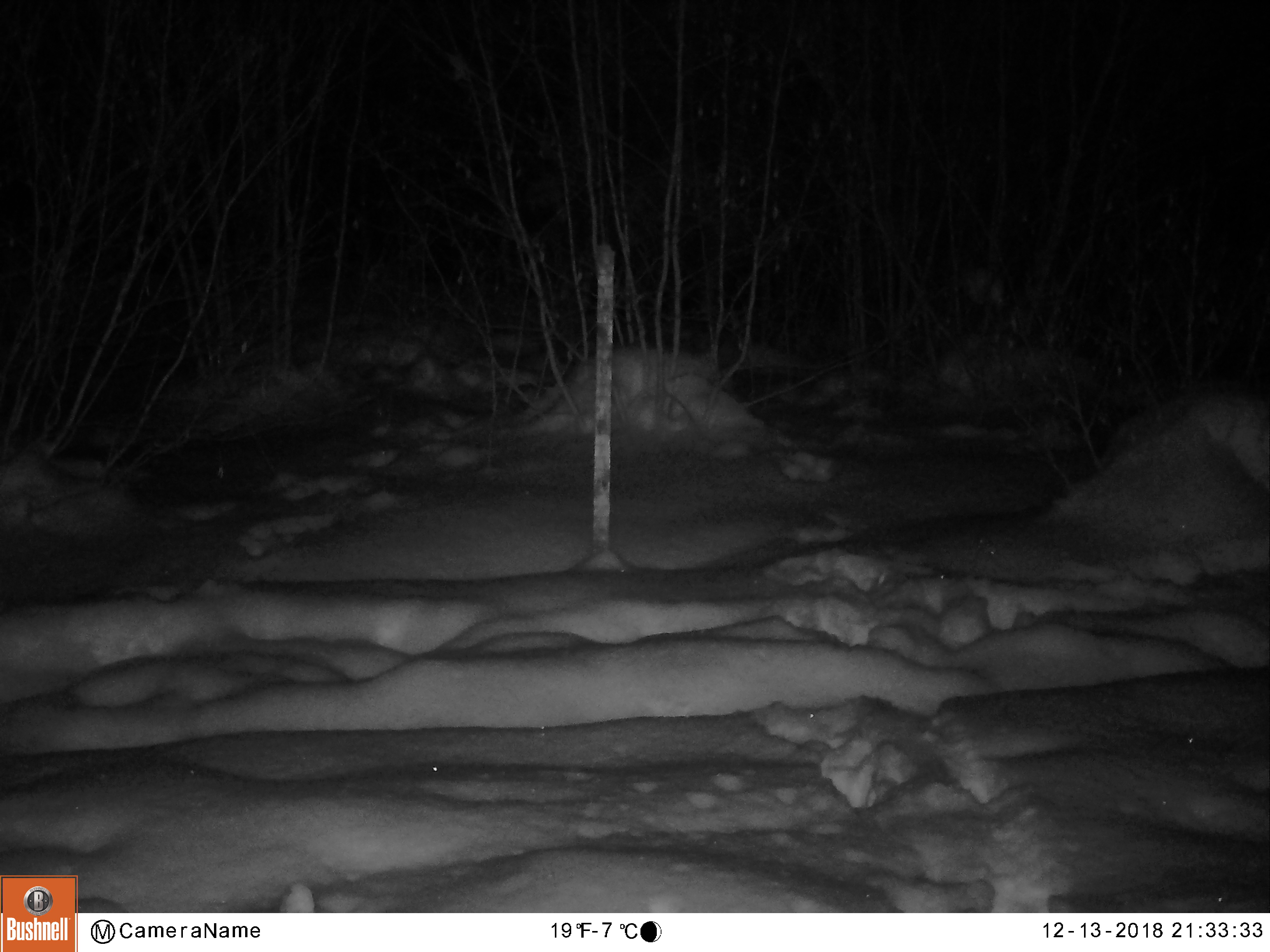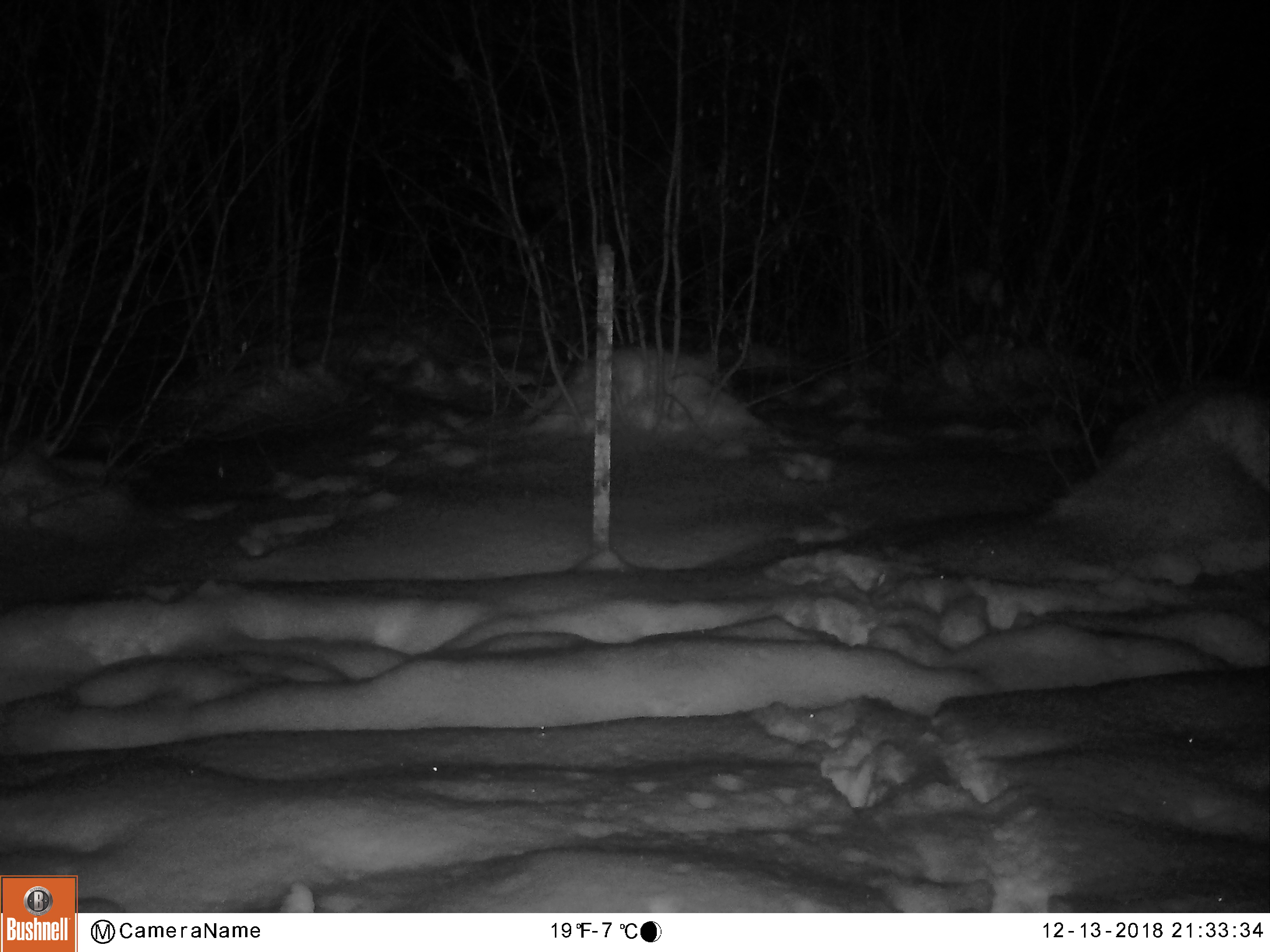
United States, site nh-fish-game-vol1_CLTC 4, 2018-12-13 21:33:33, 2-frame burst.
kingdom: Animalia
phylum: Chordata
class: Mammalia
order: Artiodactyla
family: Cervidae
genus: Alces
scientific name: Alces alces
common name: moose